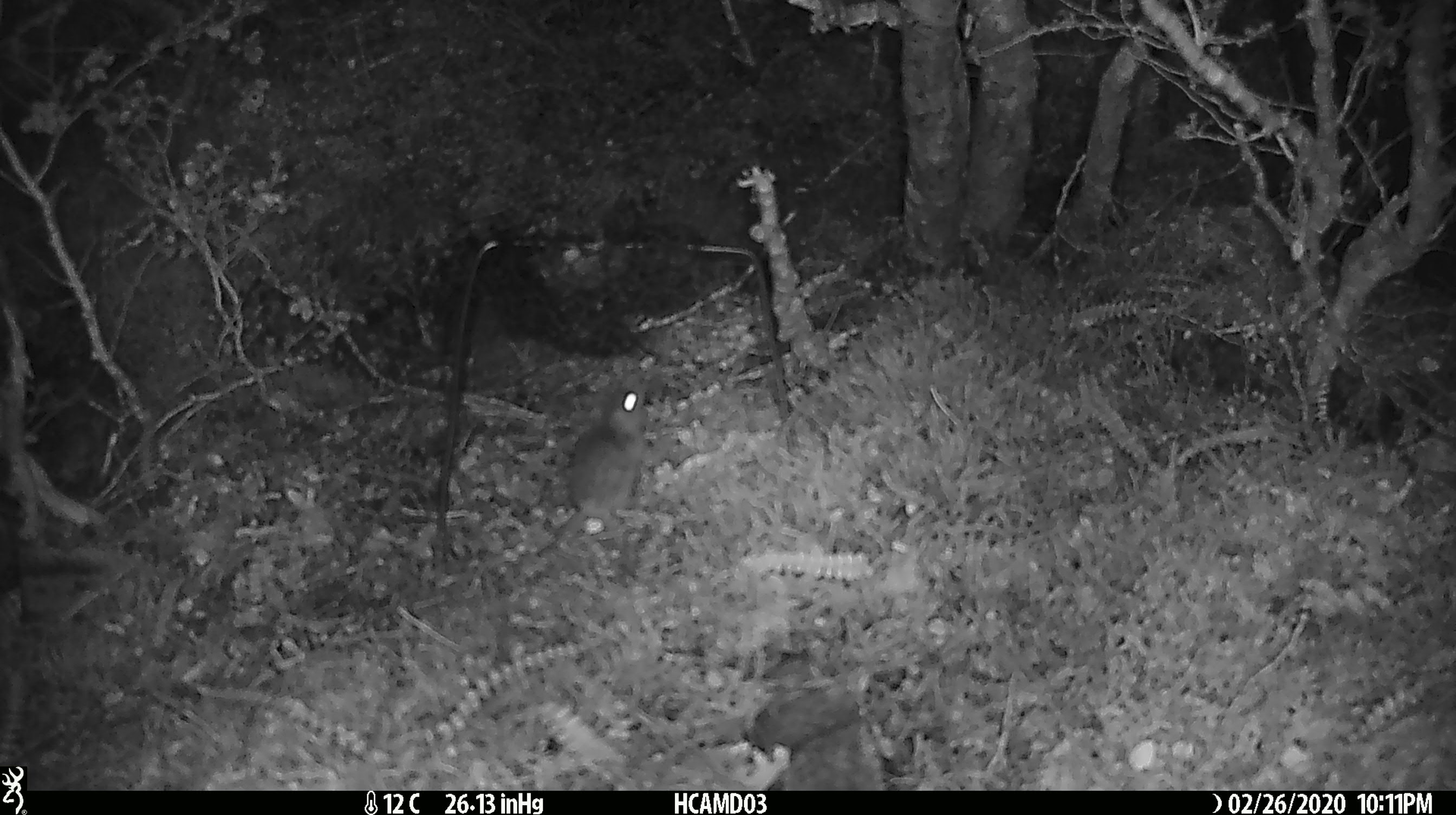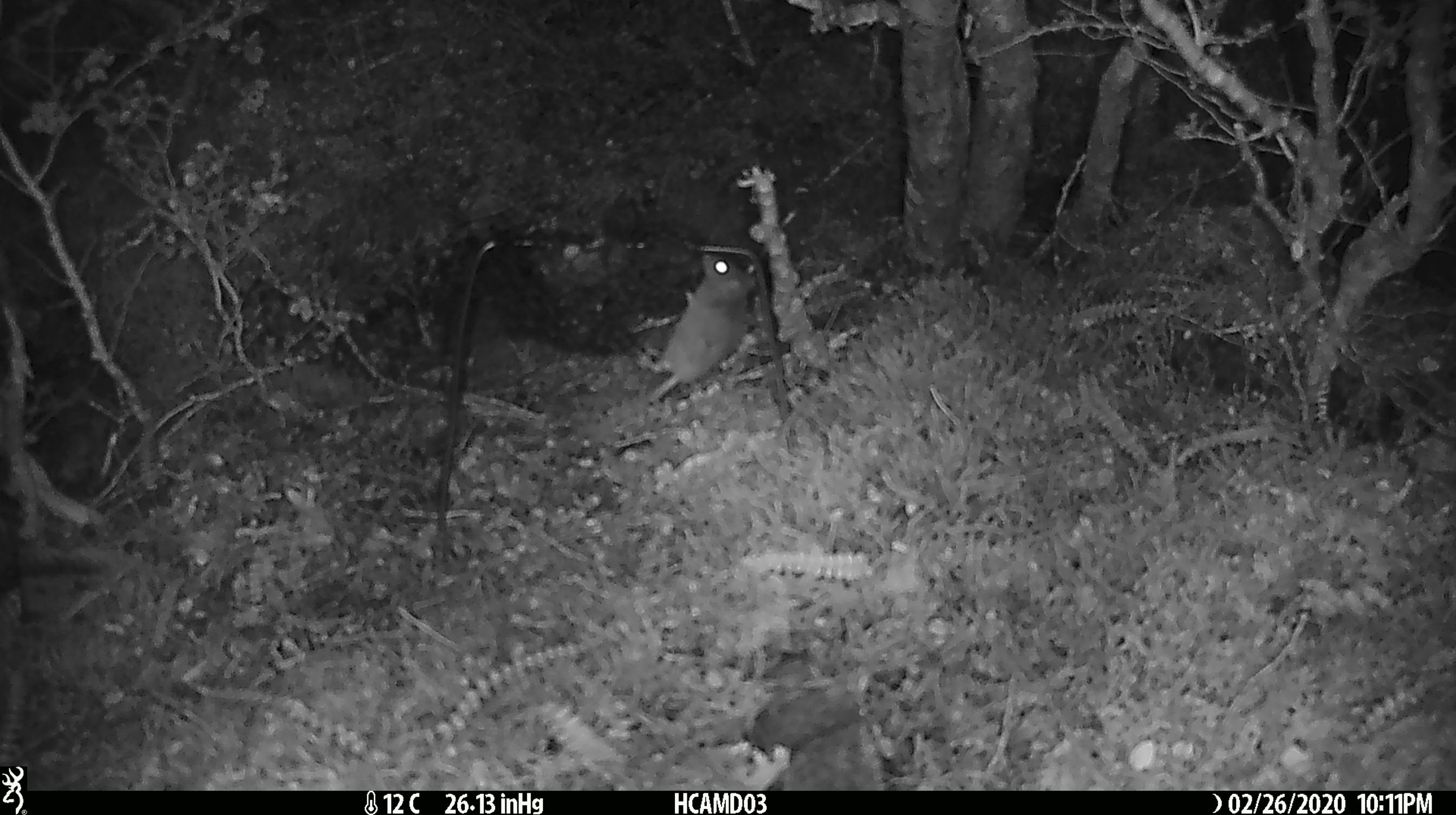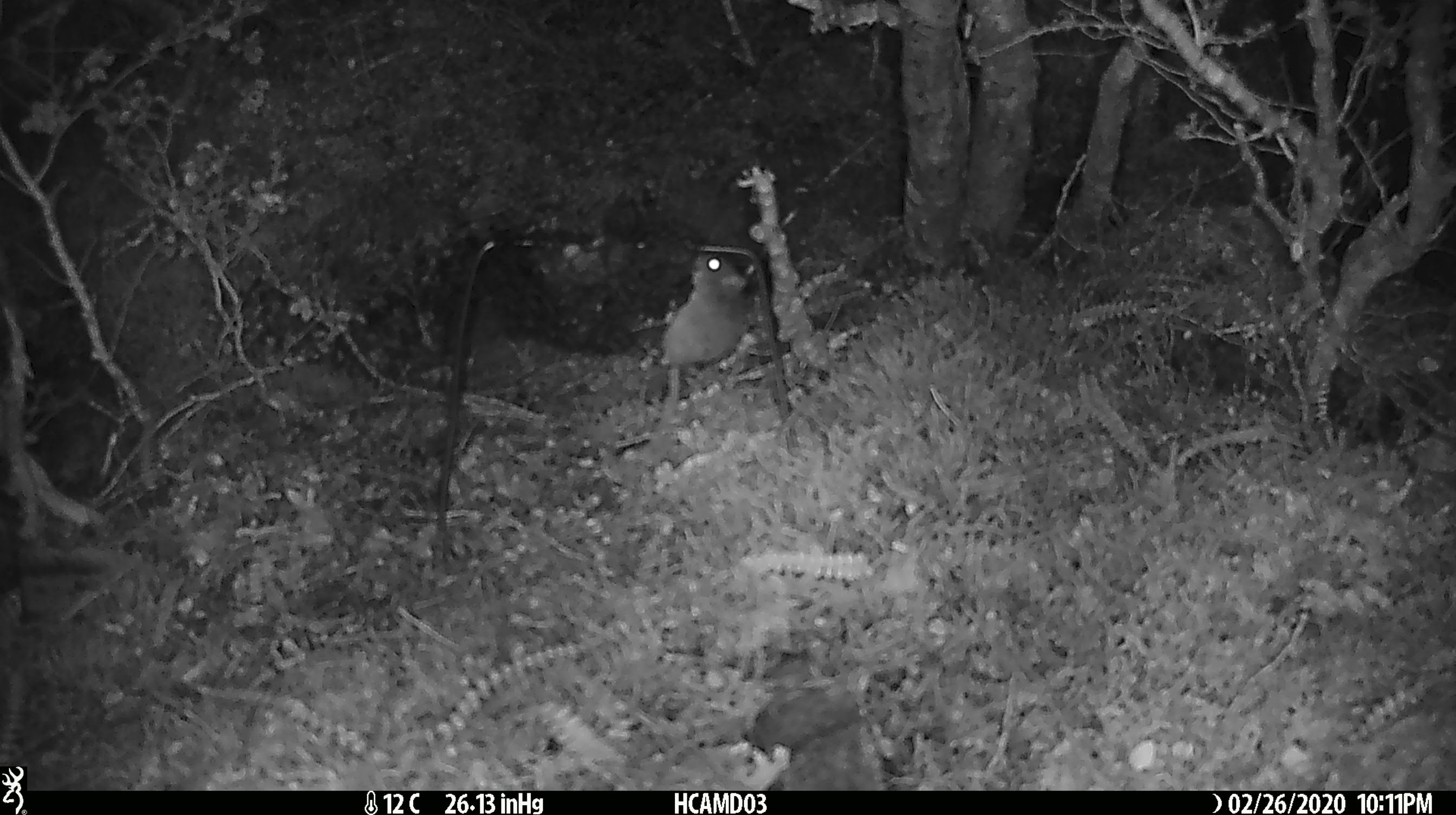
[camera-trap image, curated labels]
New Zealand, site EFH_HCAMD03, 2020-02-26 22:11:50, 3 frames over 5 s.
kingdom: Animalia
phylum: Chordata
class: Mammalia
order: Rodentia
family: Muridae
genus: Mus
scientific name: Mus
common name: mouse